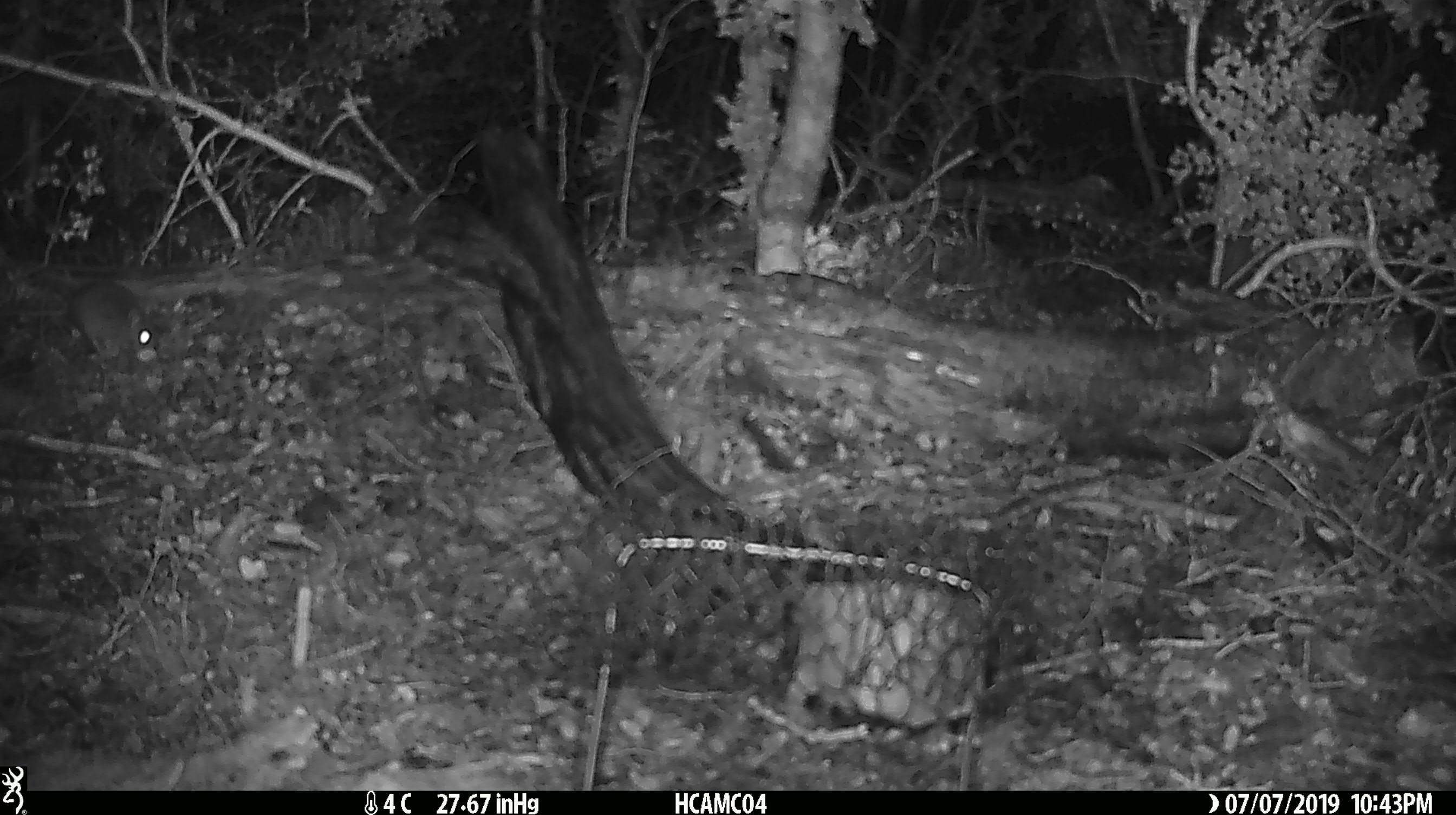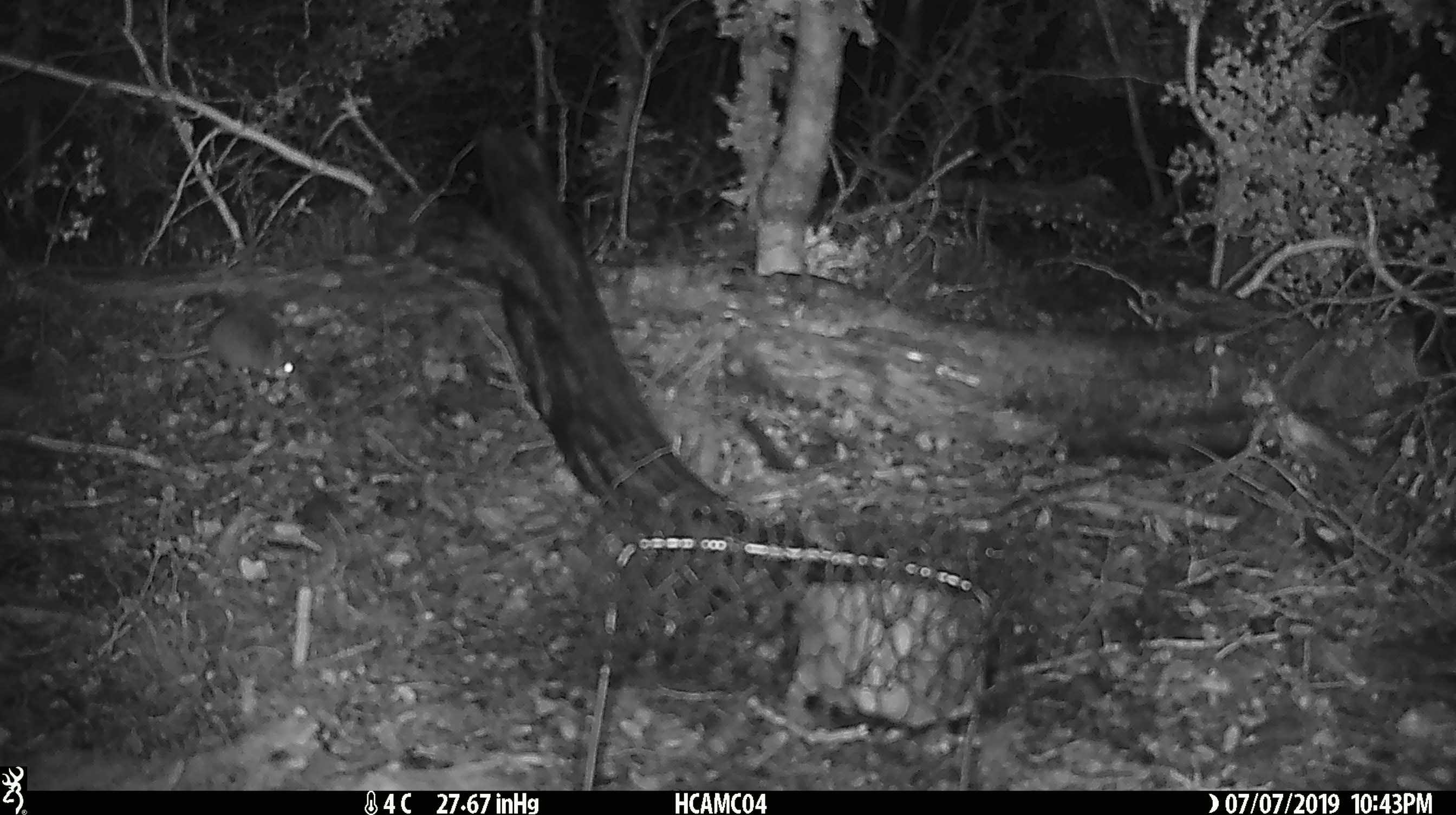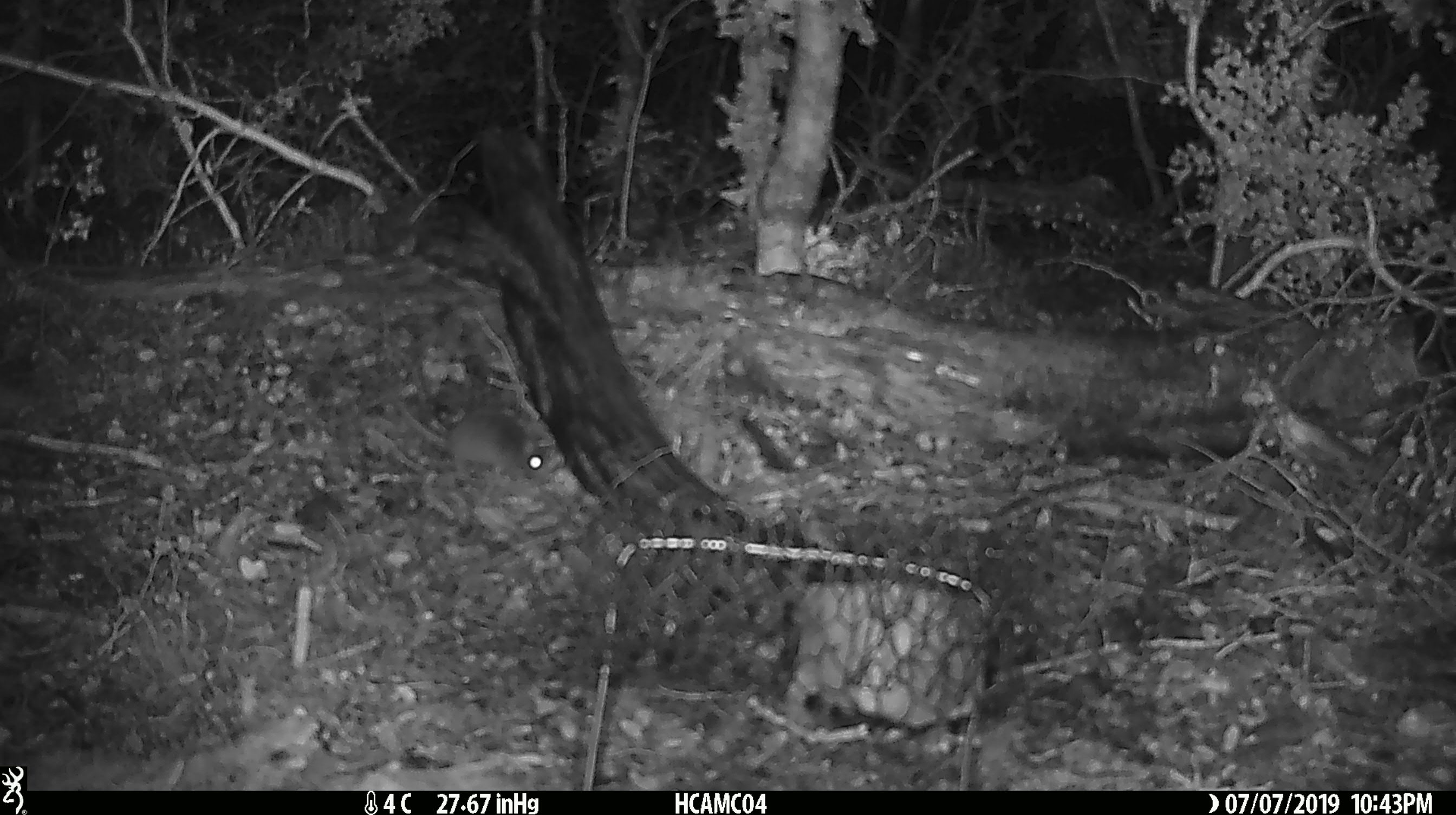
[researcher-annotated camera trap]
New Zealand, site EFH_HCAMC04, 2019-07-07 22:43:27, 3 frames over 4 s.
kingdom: Animalia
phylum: Chordata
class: Mammalia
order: Rodentia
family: Muridae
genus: Mus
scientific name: Mus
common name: mouse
Mouse (Mus).